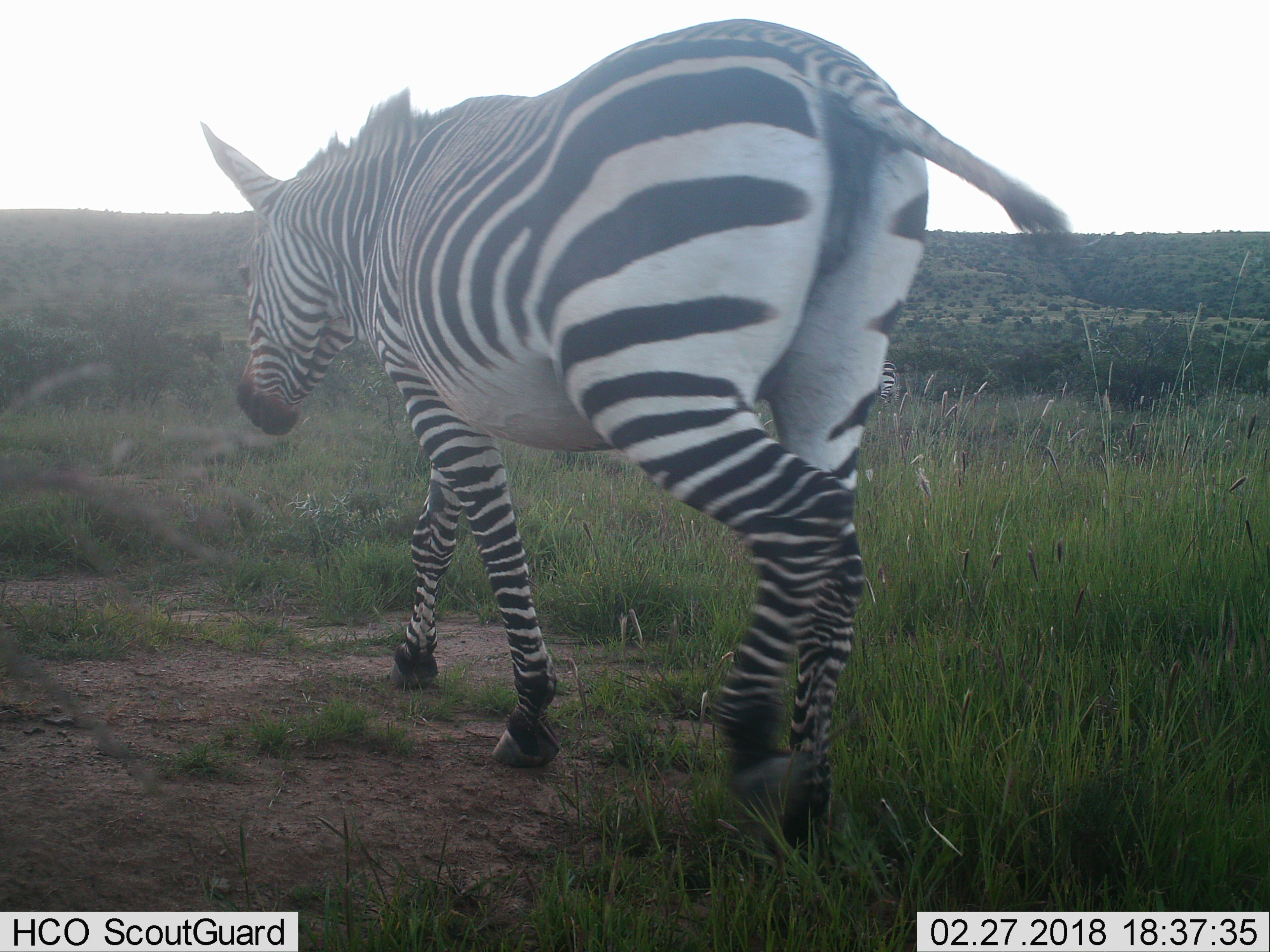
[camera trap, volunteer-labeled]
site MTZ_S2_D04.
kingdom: Animalia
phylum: Chordata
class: Mammalia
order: Perissodactyla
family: Equidae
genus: Equus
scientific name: Equus zebra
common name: mountain zebra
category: zebramountain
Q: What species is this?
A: Zebramountain (mountain zebra) (Equus zebra).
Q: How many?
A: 1.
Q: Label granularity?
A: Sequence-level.